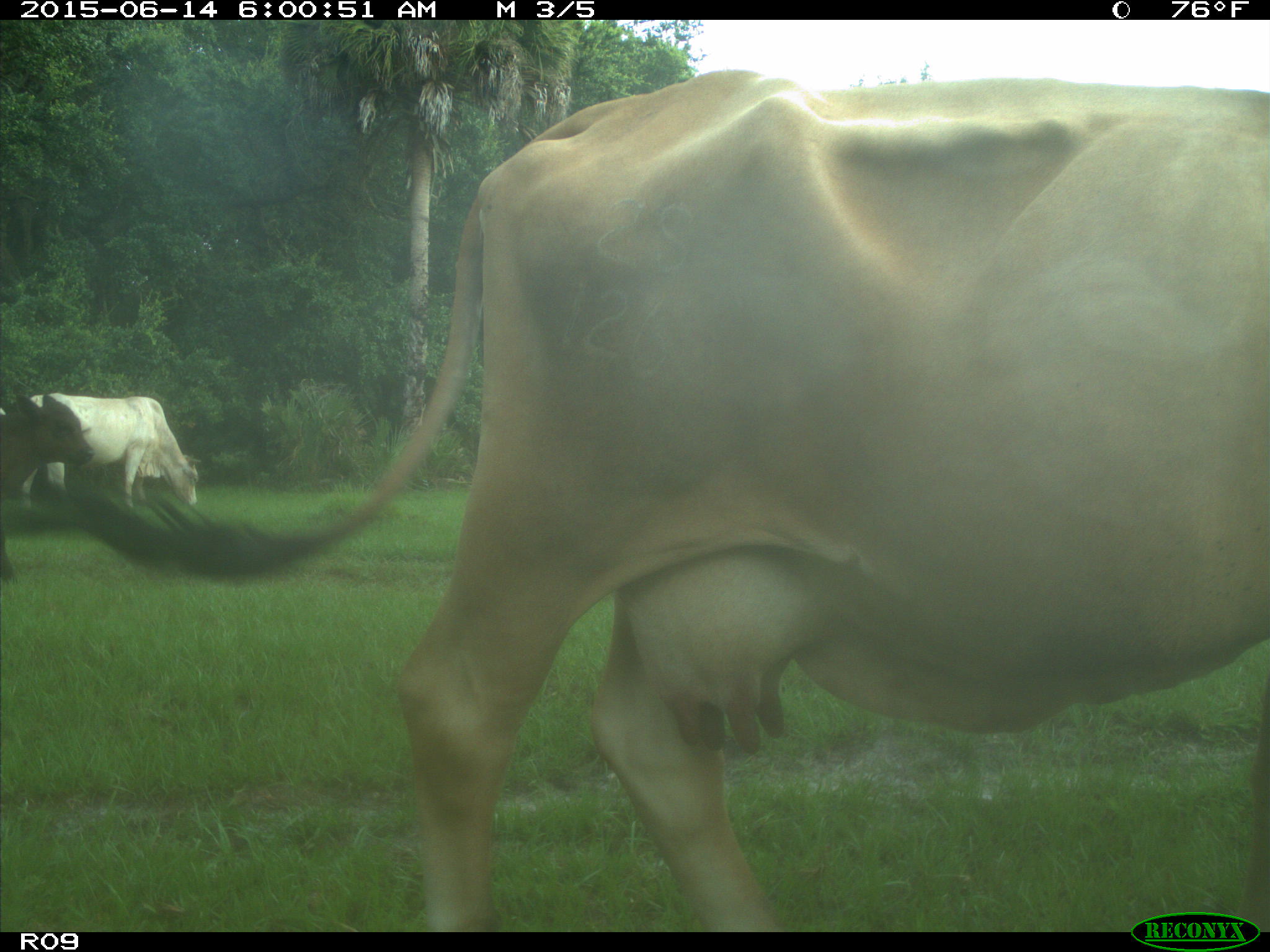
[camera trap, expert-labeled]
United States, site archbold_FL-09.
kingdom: Animalia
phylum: Chordata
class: Mammalia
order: Artiodactyla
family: Bovidae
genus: Bos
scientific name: Bos taurus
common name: domestic cow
Bos taurus (domestic cow).